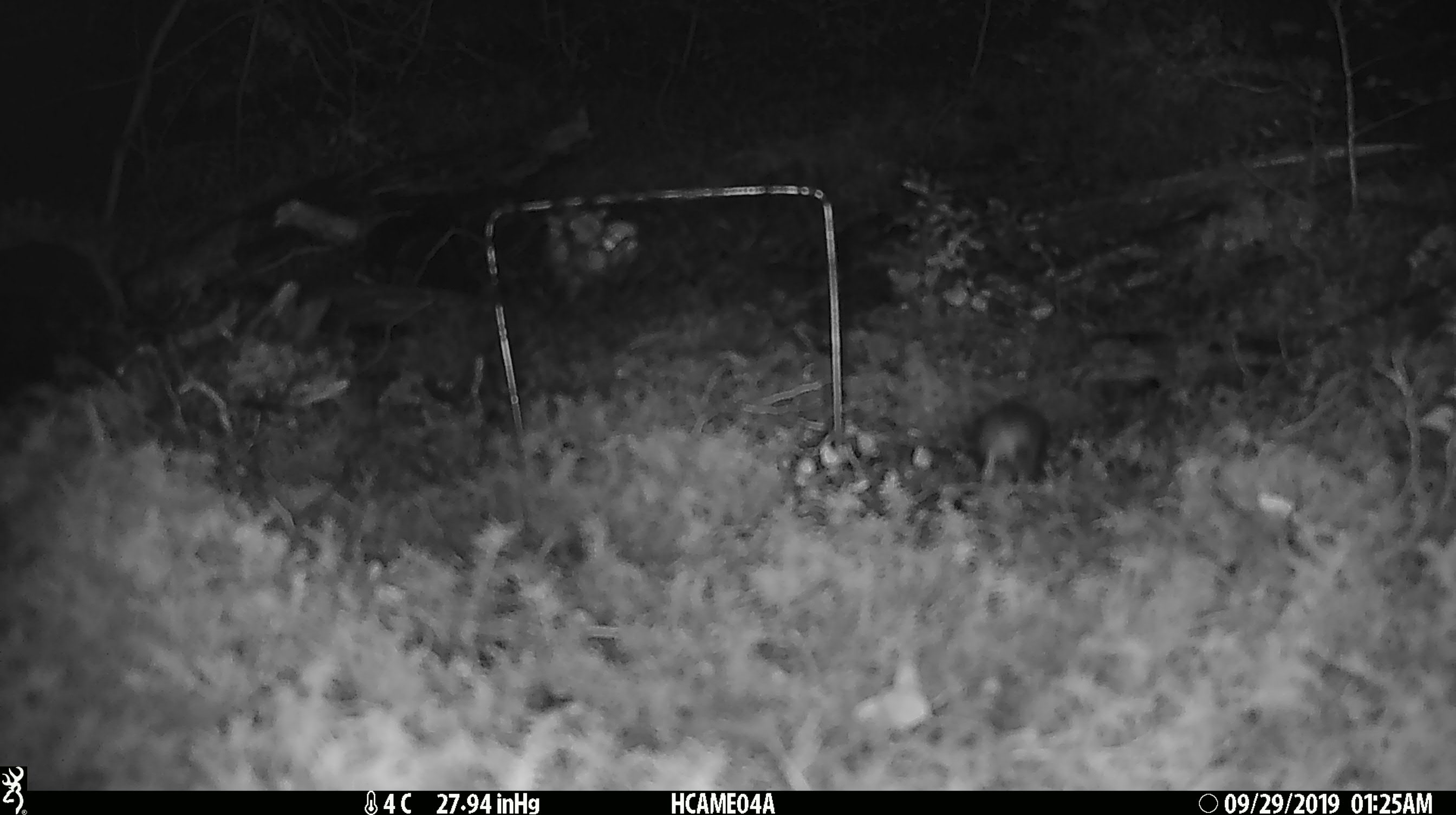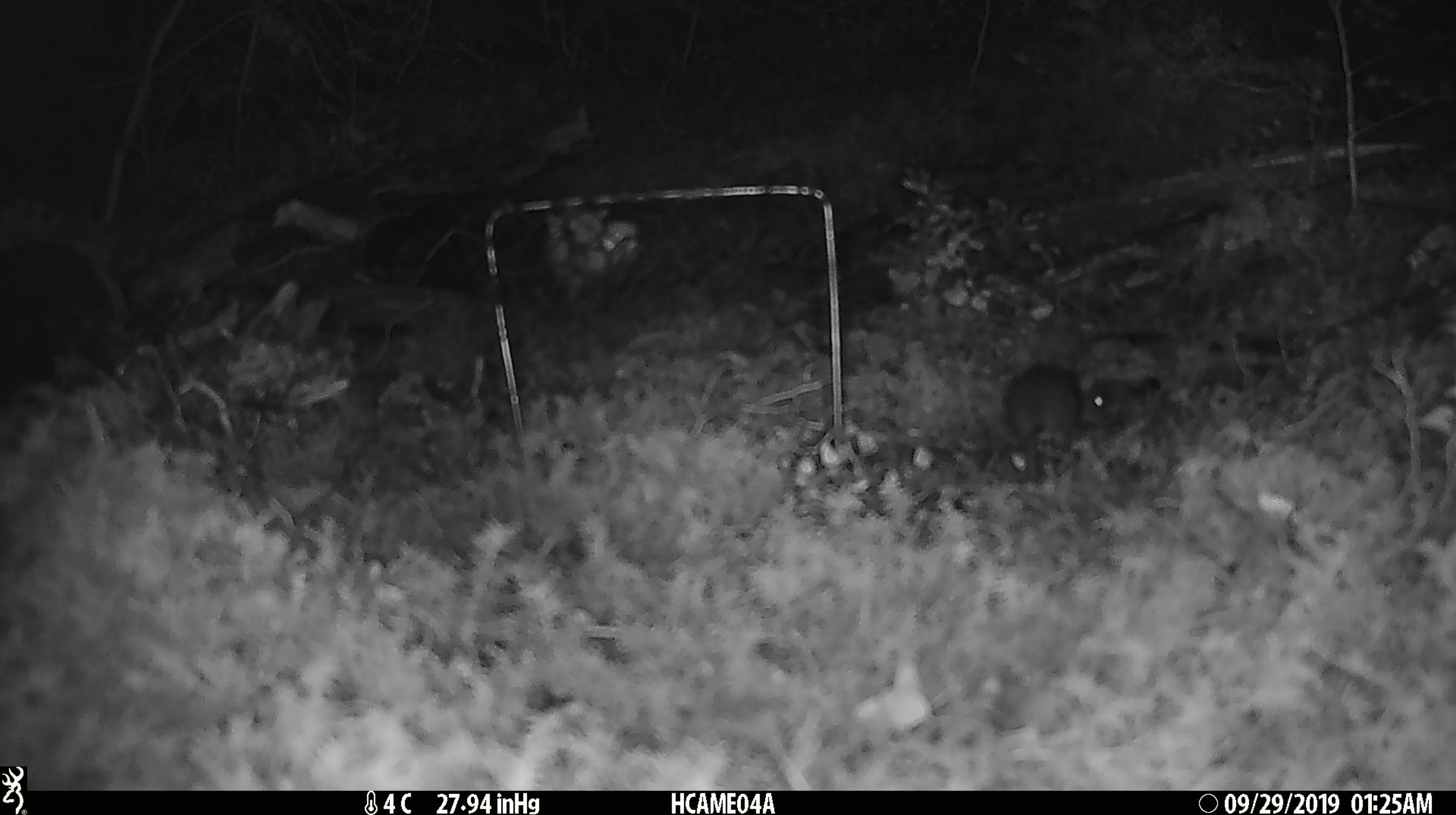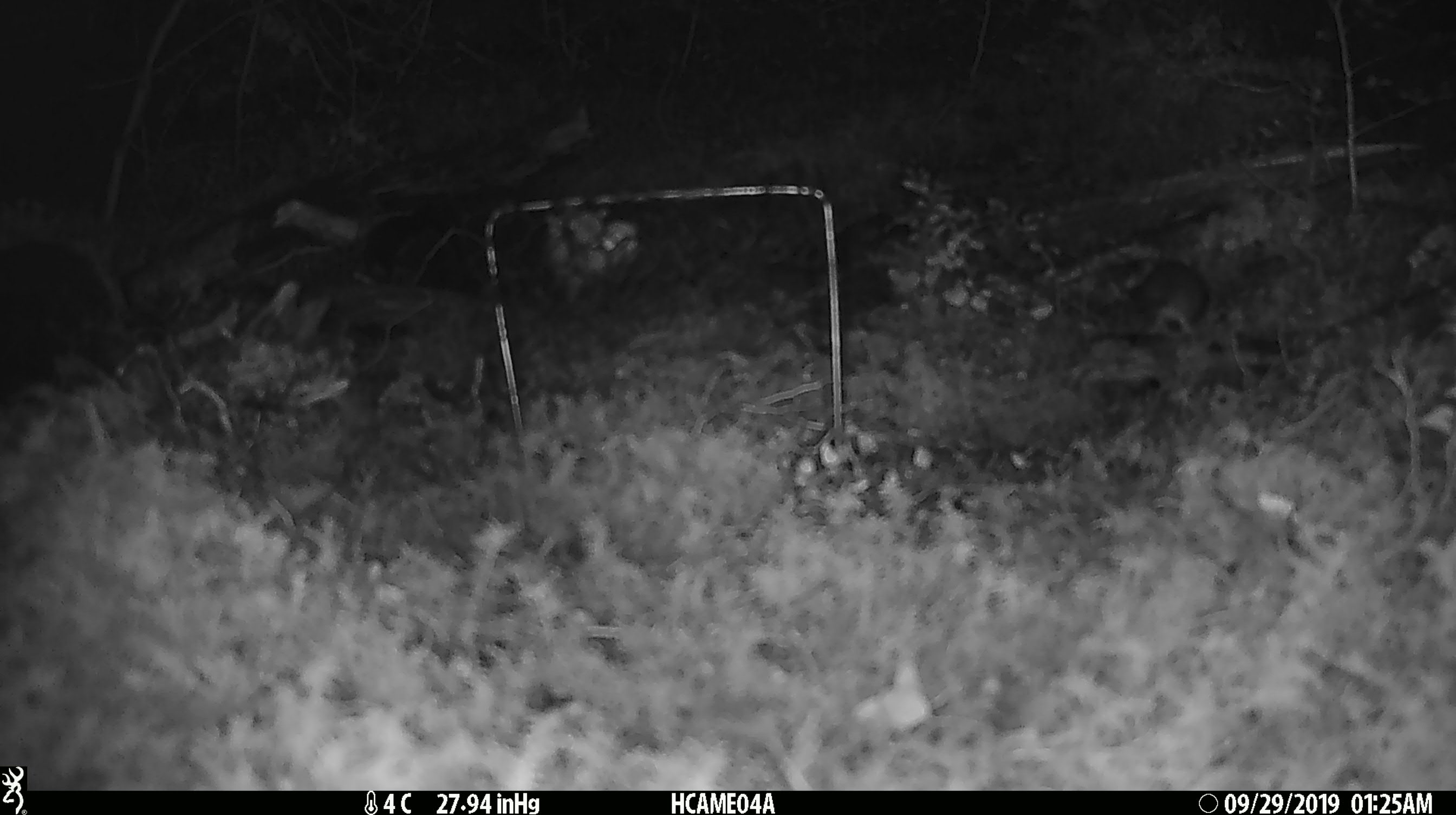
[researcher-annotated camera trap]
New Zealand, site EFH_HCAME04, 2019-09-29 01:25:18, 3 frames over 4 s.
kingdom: Animalia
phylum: Chordata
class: Mammalia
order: Rodentia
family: Muridae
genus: Mus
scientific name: Mus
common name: mouse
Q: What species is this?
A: Mouse (Mus).